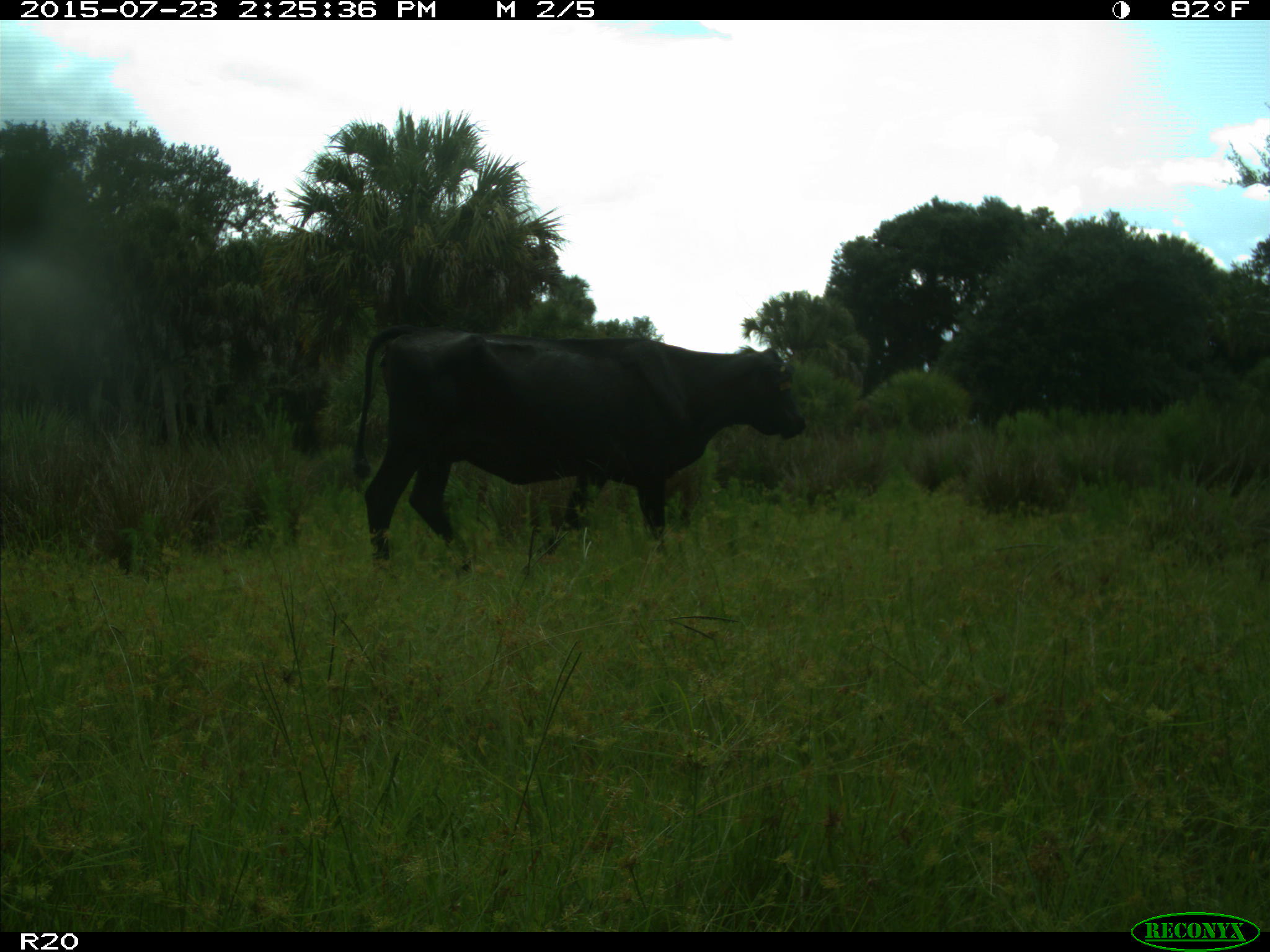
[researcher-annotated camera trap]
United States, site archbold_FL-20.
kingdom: Animalia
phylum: Chordata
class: Mammalia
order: Artiodactyla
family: Bovidae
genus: Bos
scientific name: Bos taurus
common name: domestic cow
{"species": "Bos taurus (domestic cow)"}